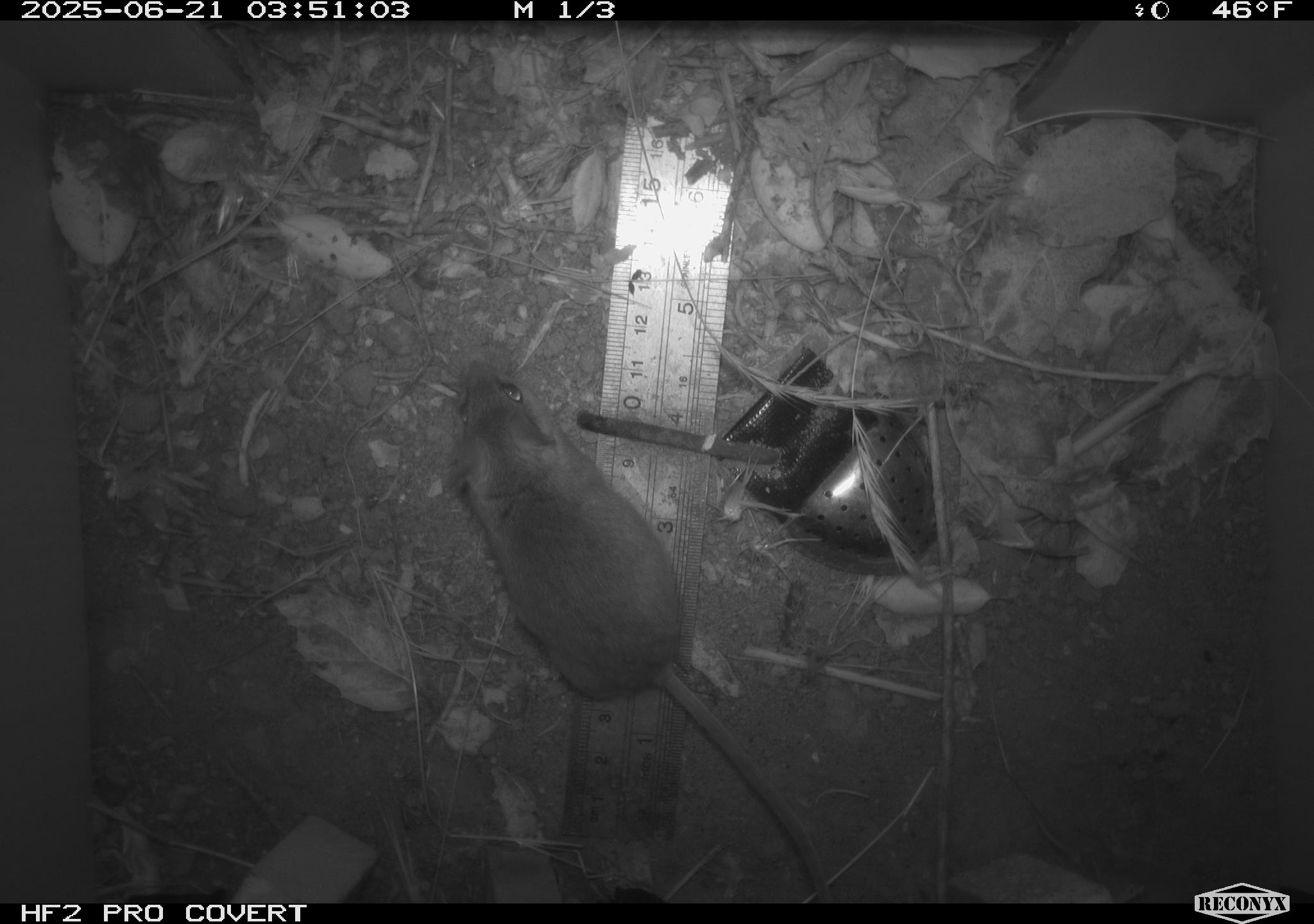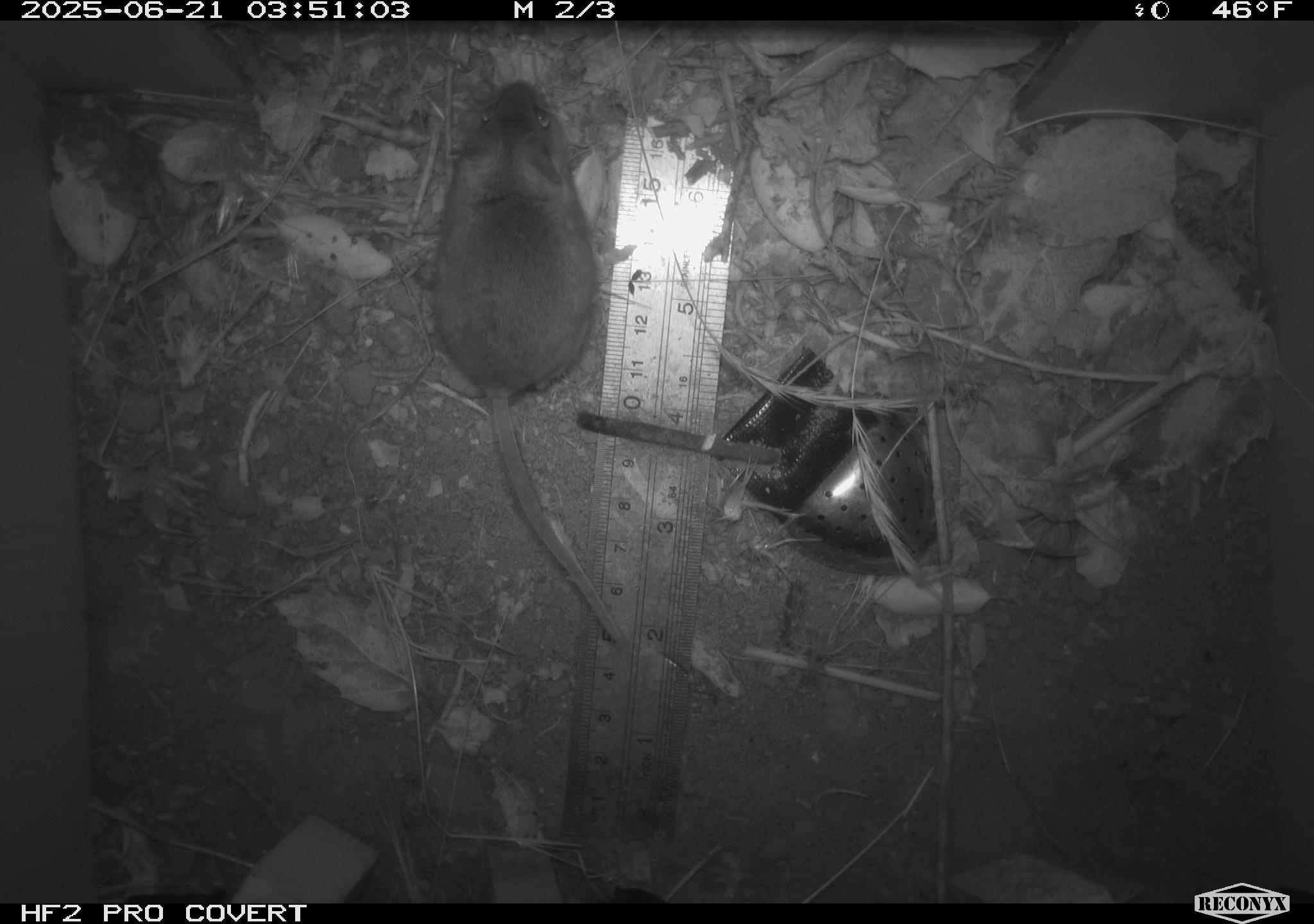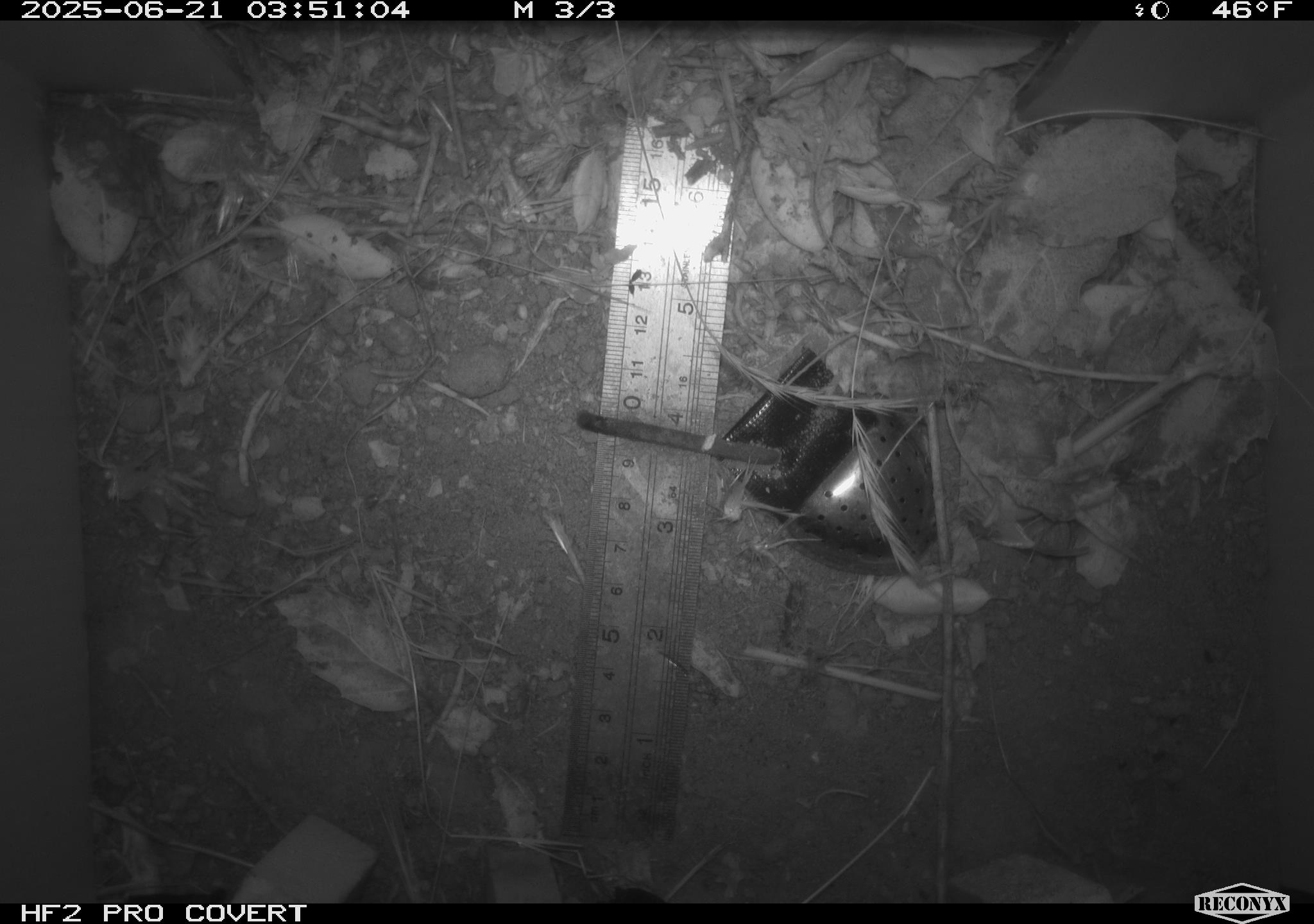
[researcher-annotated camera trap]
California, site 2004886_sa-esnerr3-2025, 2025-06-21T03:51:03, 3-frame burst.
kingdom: Animalia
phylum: Chordata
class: Mammalia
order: Rodentia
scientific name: Rodentia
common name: rodent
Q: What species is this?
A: Rodent (Rodentia).